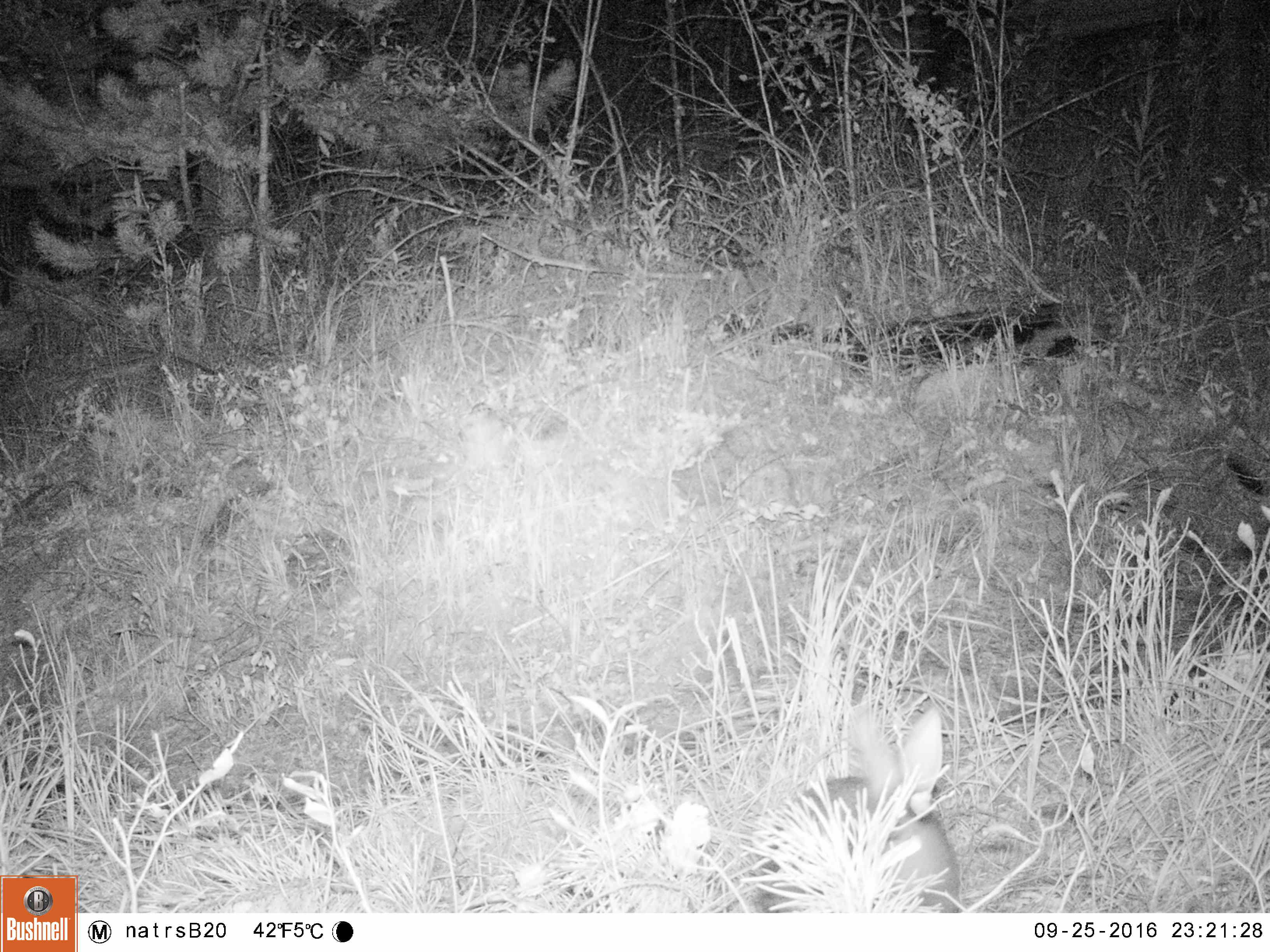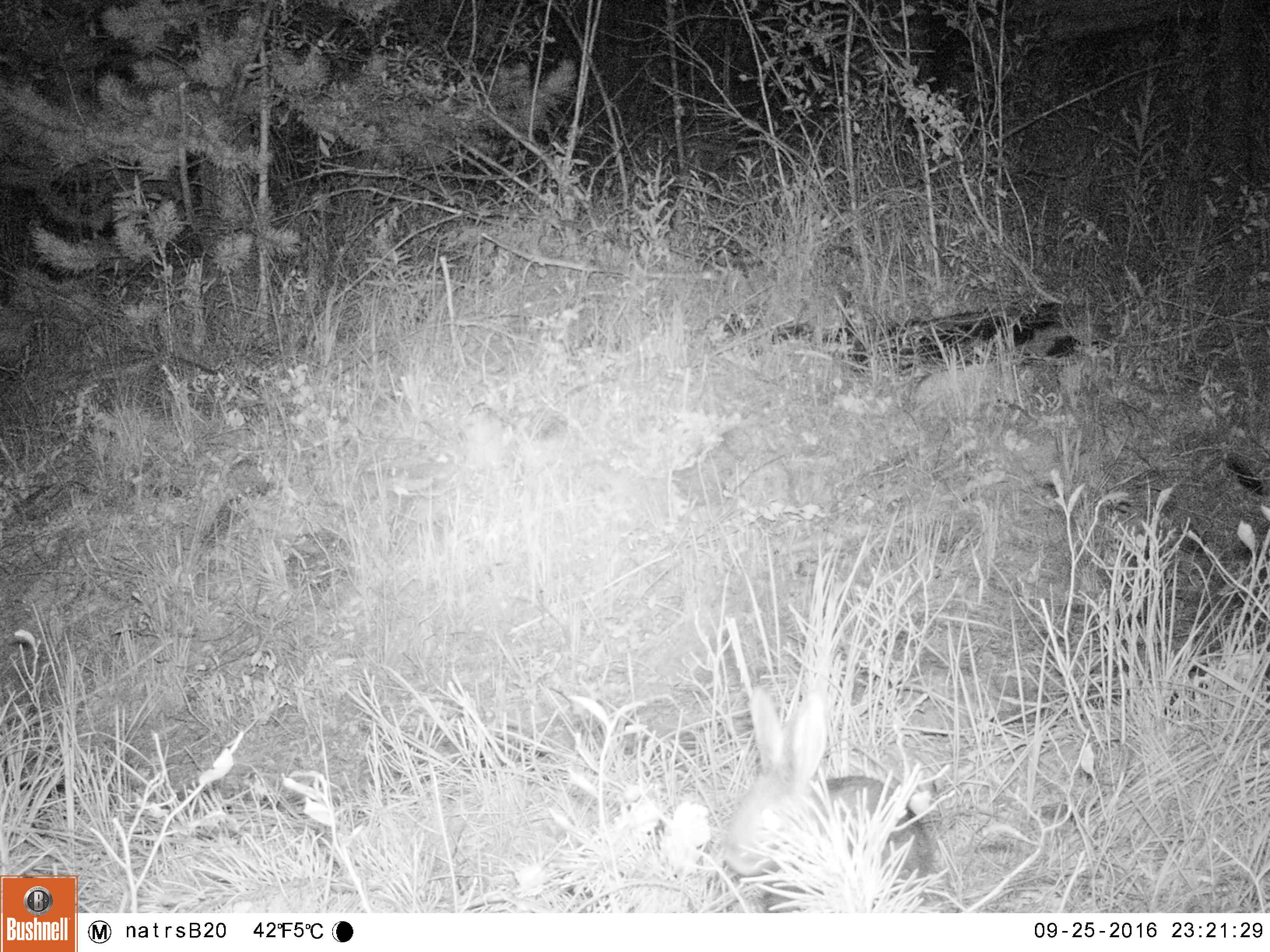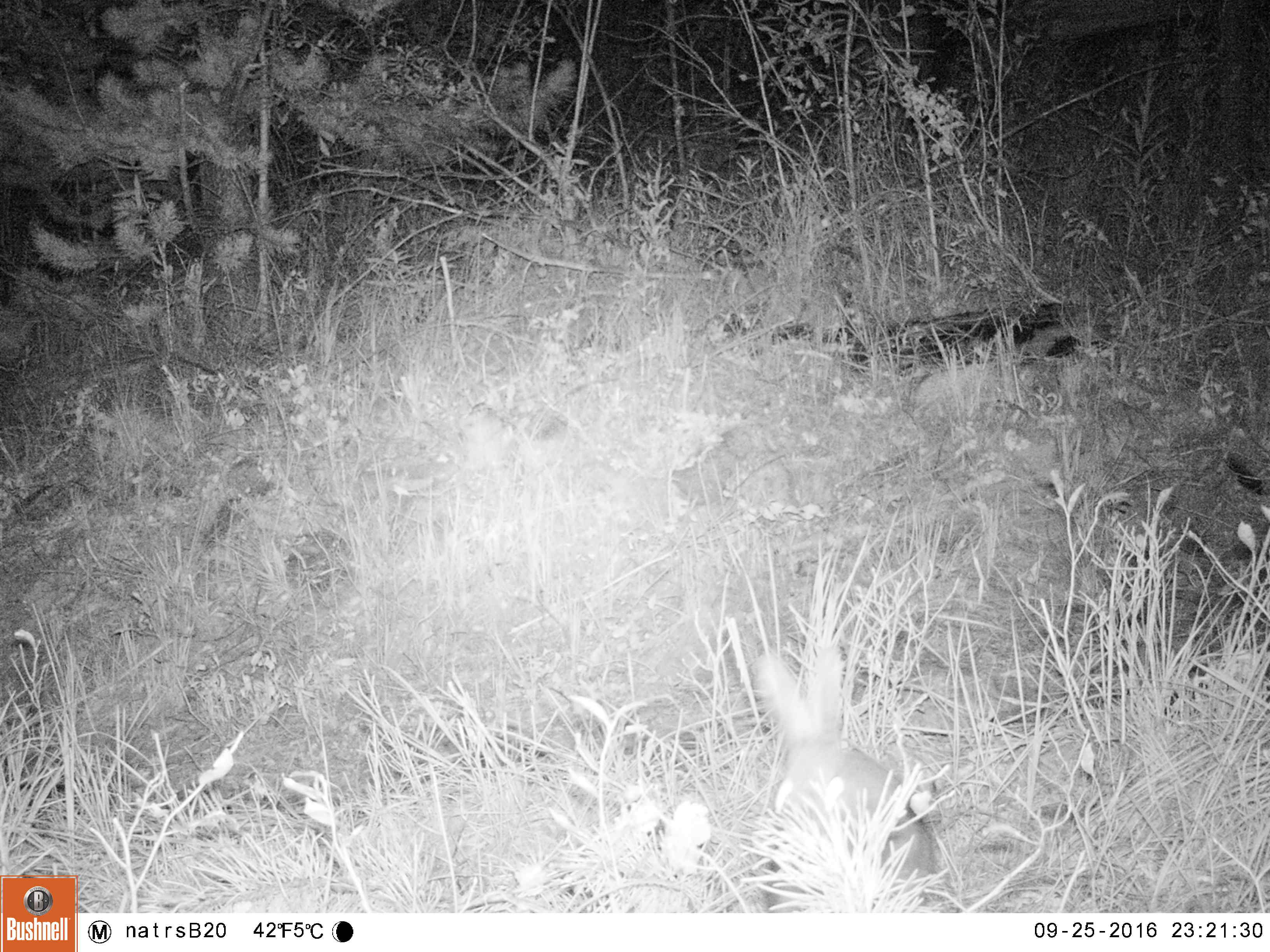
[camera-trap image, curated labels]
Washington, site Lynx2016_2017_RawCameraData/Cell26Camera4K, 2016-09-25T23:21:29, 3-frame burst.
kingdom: Animalia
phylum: Chordata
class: Mammalia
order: Lagomorpha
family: Leporidae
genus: Lepus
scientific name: Lepus americanus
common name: snowshoe hare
Lepus americanus (snowshoe hare). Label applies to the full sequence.